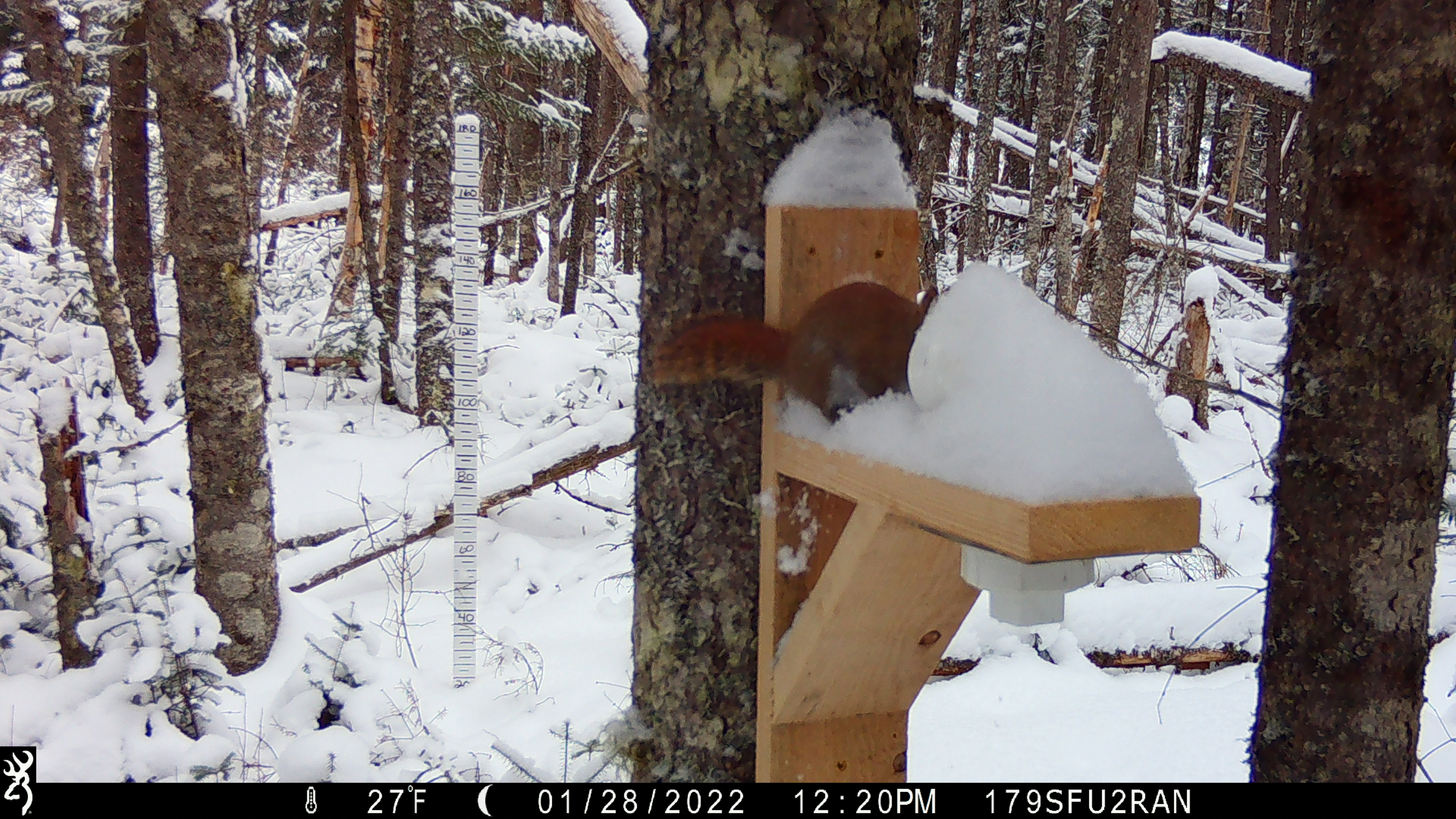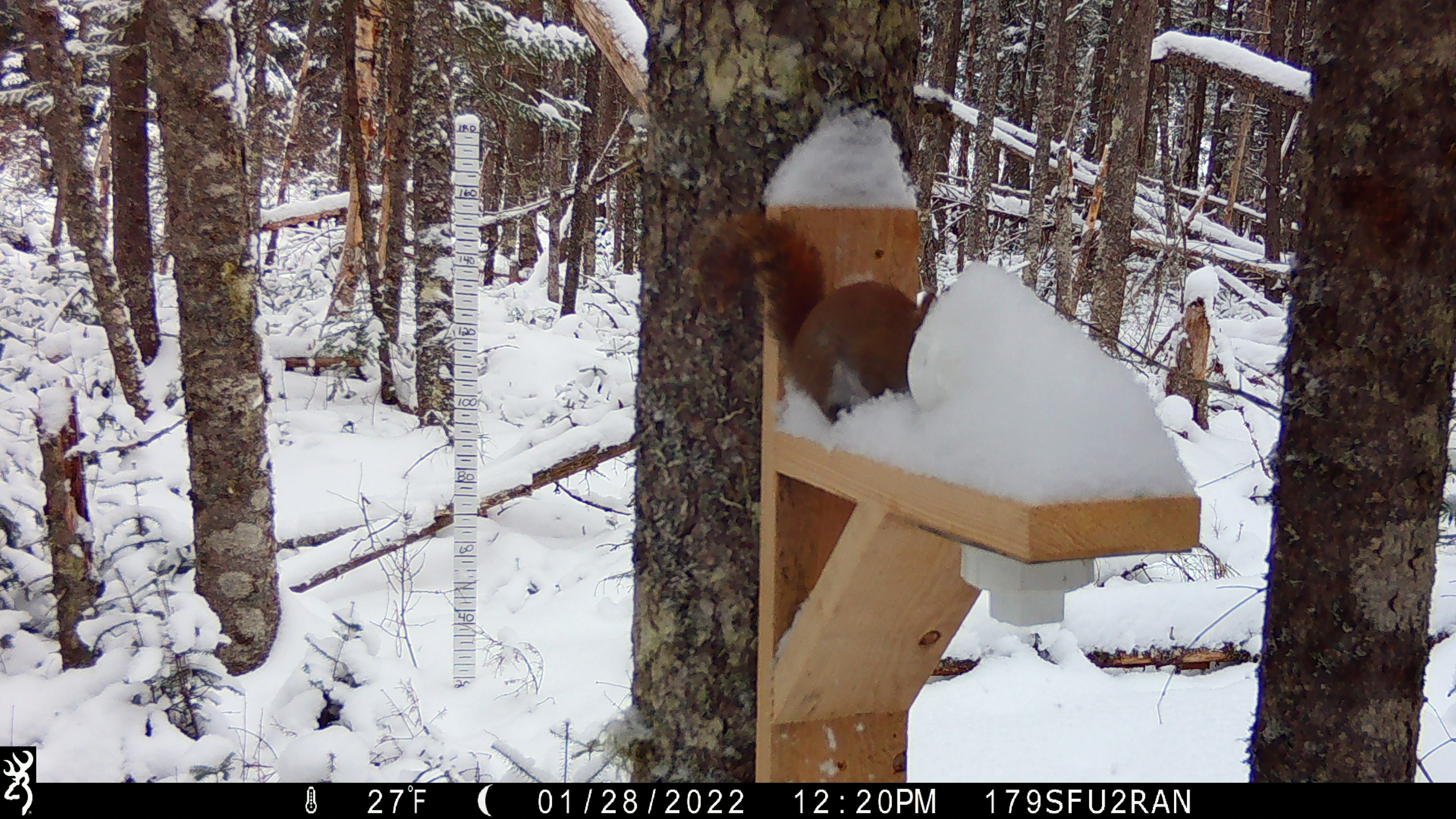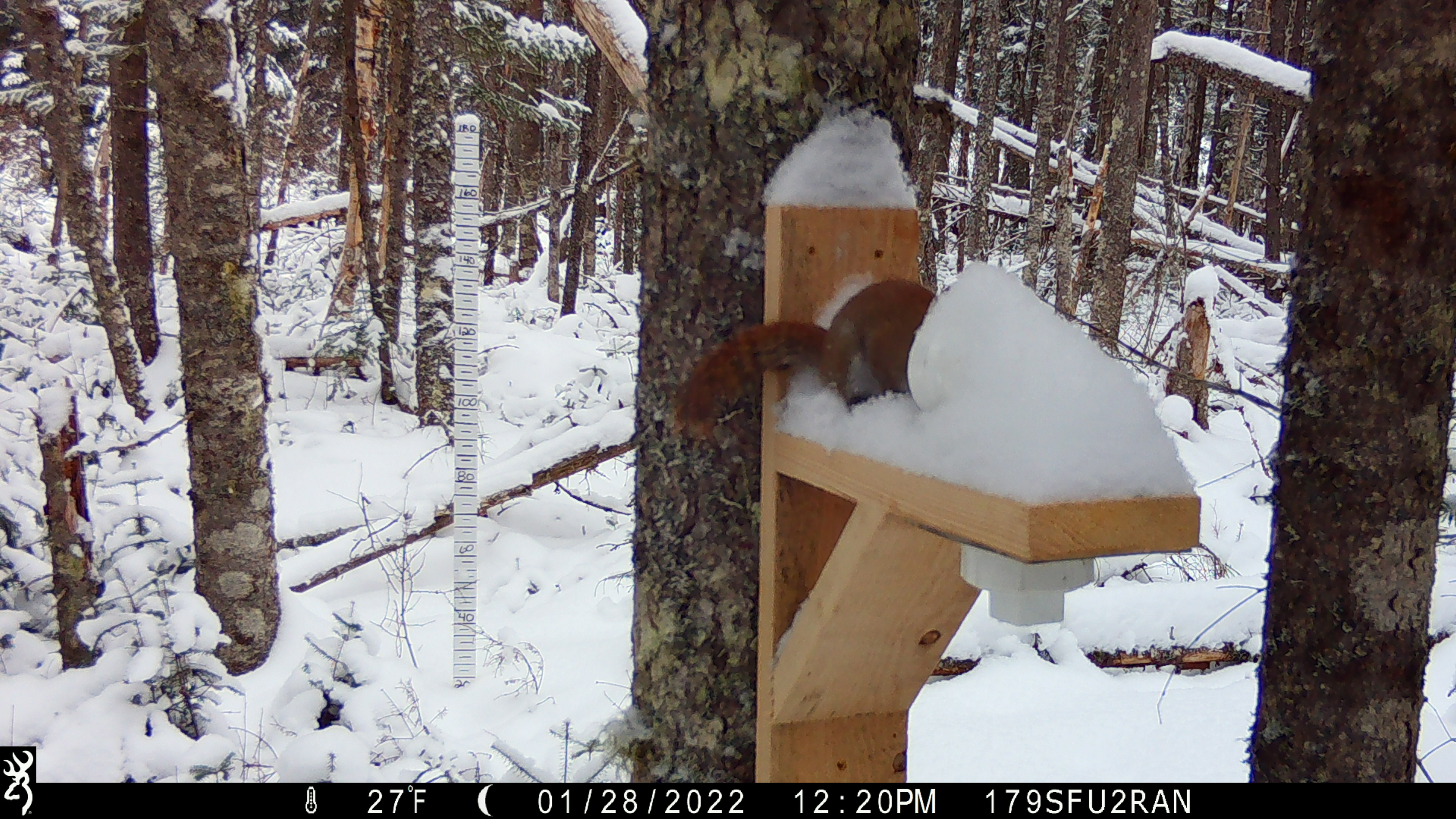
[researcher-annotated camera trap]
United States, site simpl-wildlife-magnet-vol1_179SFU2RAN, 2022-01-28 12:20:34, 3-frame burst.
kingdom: Animalia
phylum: Chordata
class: Mammalia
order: Rodentia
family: Sciuridae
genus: Tamiasciurus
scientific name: Tamiasciurus hudsonicus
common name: red squirrel